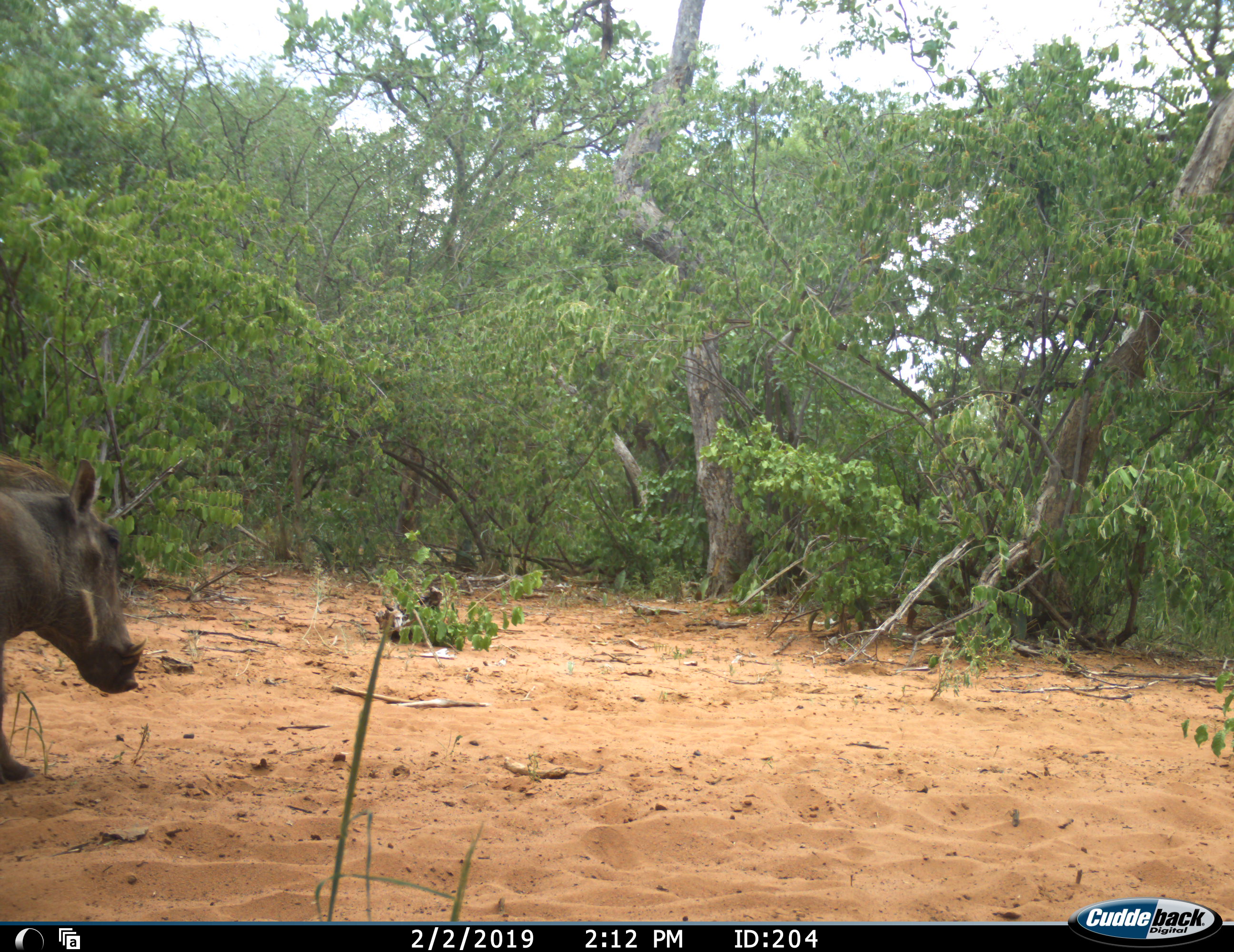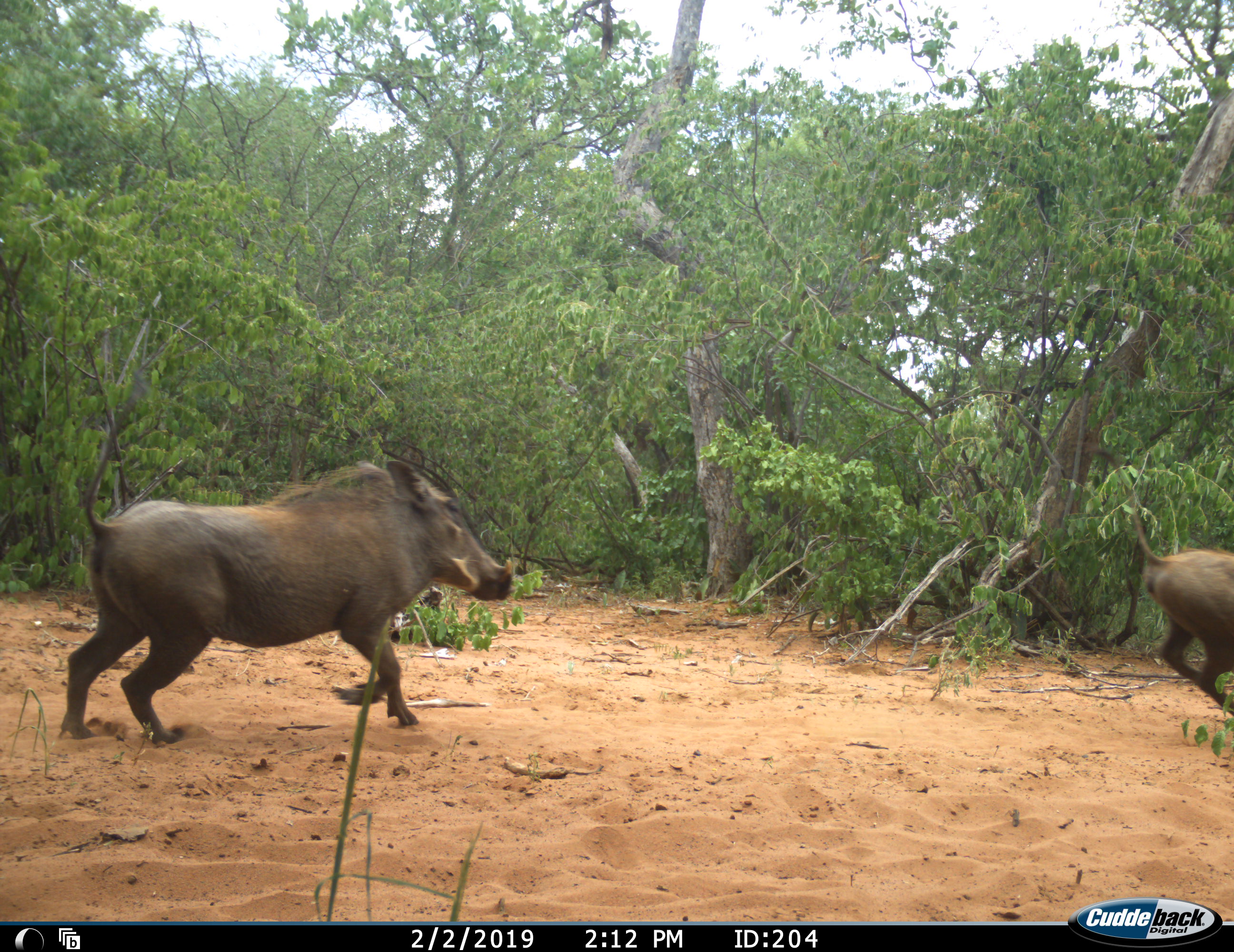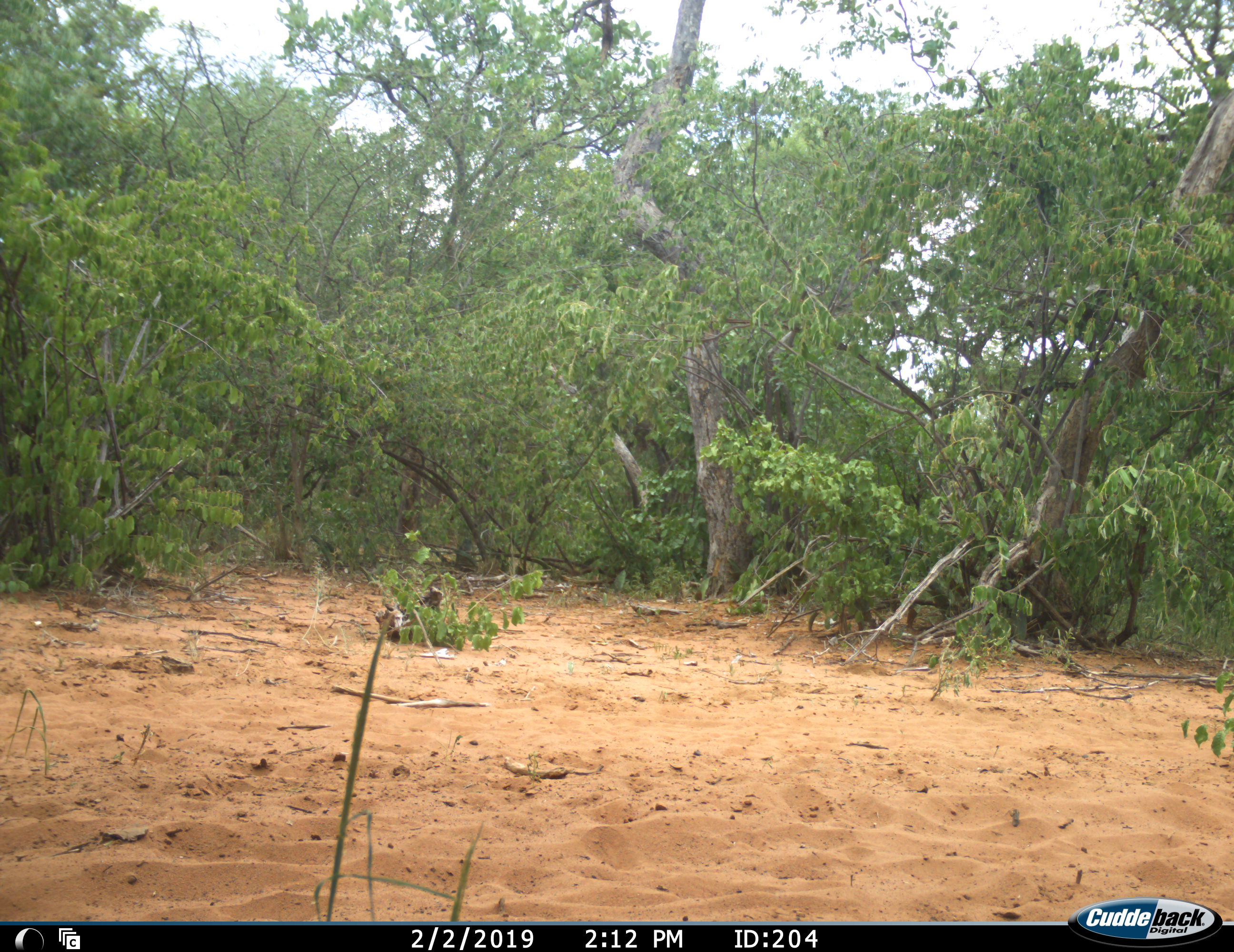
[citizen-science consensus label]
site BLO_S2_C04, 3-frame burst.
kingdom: Animalia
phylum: Chordata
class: Mammalia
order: Artiodactyla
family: Suidae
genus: Phacochoerus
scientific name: Phacochoerus africanus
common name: warthog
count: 2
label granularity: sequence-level